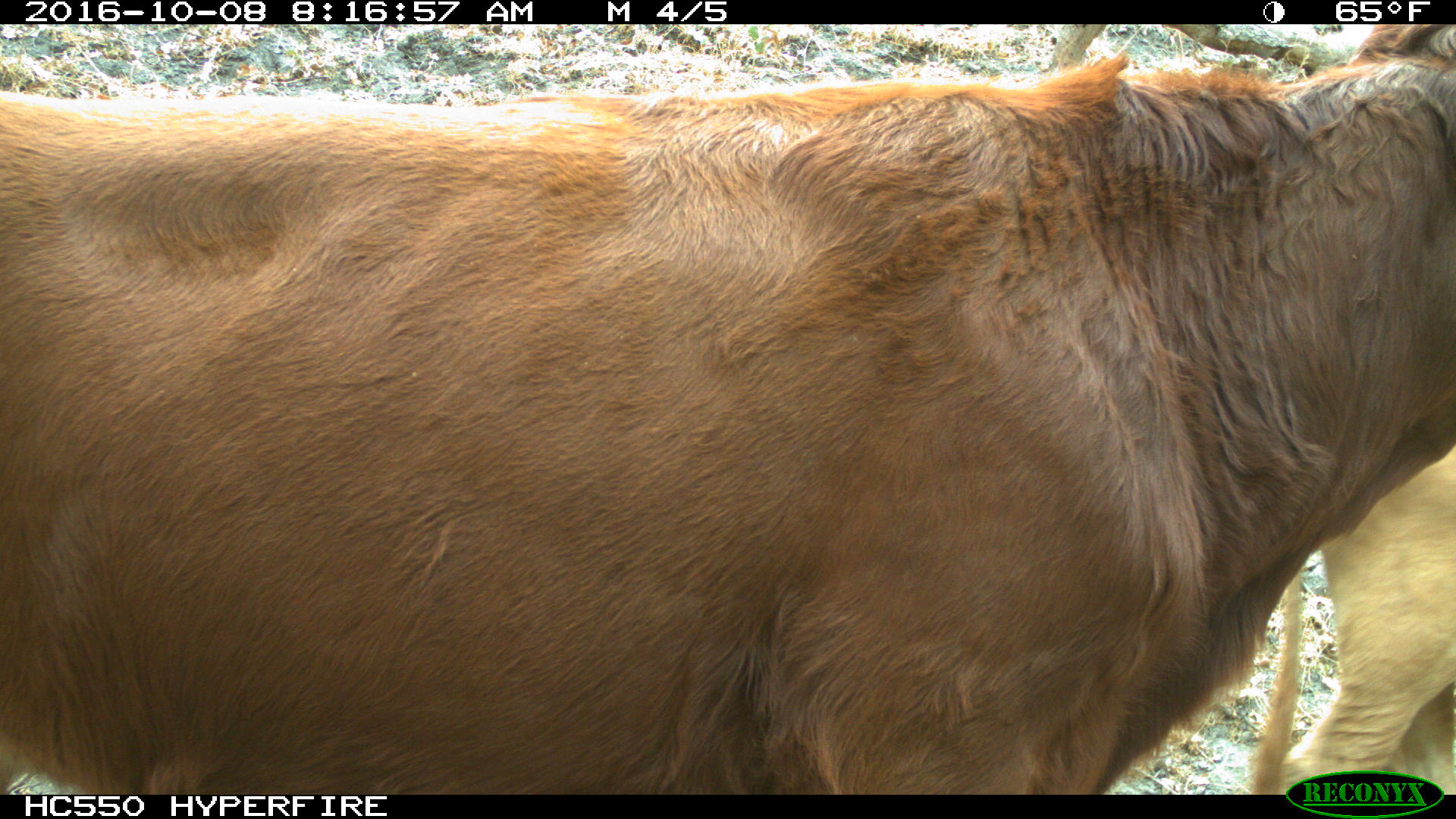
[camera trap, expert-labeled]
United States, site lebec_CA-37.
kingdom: Animalia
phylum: Chordata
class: Mammalia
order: Artiodactyla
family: Bovidae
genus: Bos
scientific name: Bos taurus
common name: domestic cow